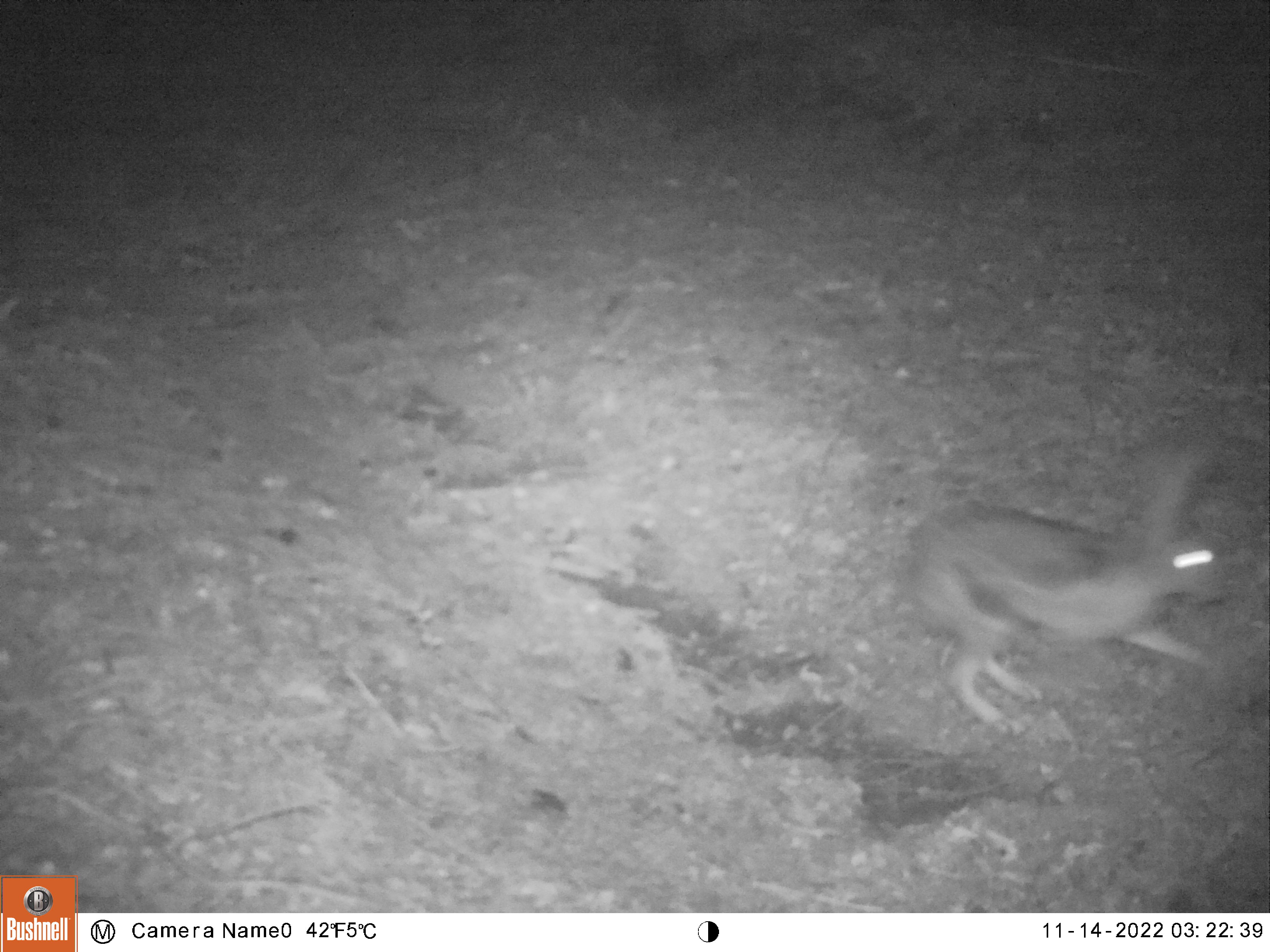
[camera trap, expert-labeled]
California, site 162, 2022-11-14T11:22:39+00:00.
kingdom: Animalia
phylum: Chordata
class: Mammalia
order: Lagomorpha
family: Leporidae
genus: Lepus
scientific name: Lepus californicus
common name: black-tailed jackrabbit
Black-tailed jackrabbit (Lepus californicus).